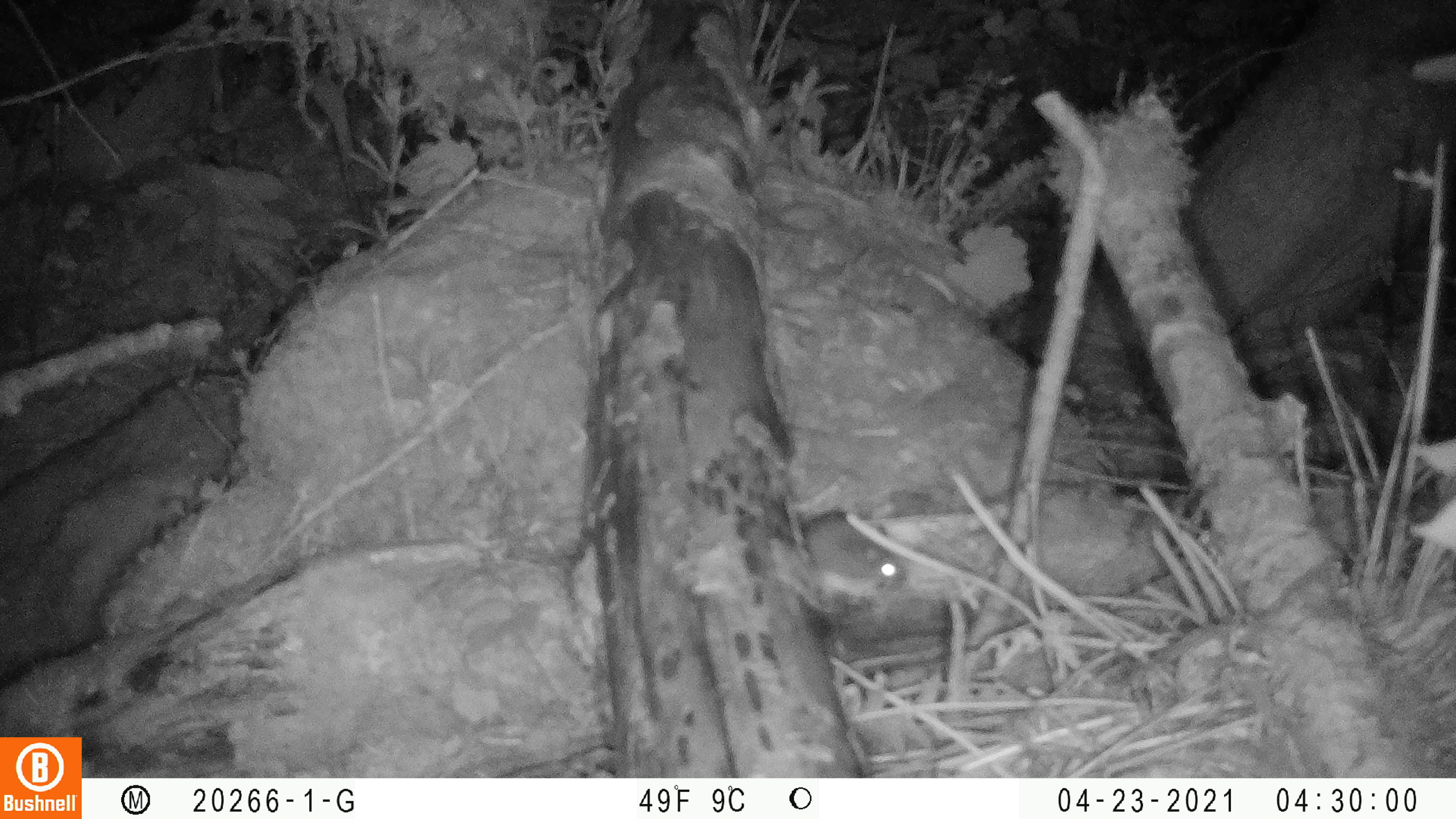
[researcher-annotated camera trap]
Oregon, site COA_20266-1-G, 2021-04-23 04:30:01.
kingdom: Animalia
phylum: Chordata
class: Mammalia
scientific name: Mammalia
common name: small mammal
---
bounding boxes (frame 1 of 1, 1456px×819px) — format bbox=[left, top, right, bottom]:
small mammal: bbox=[776, 492, 930, 613]